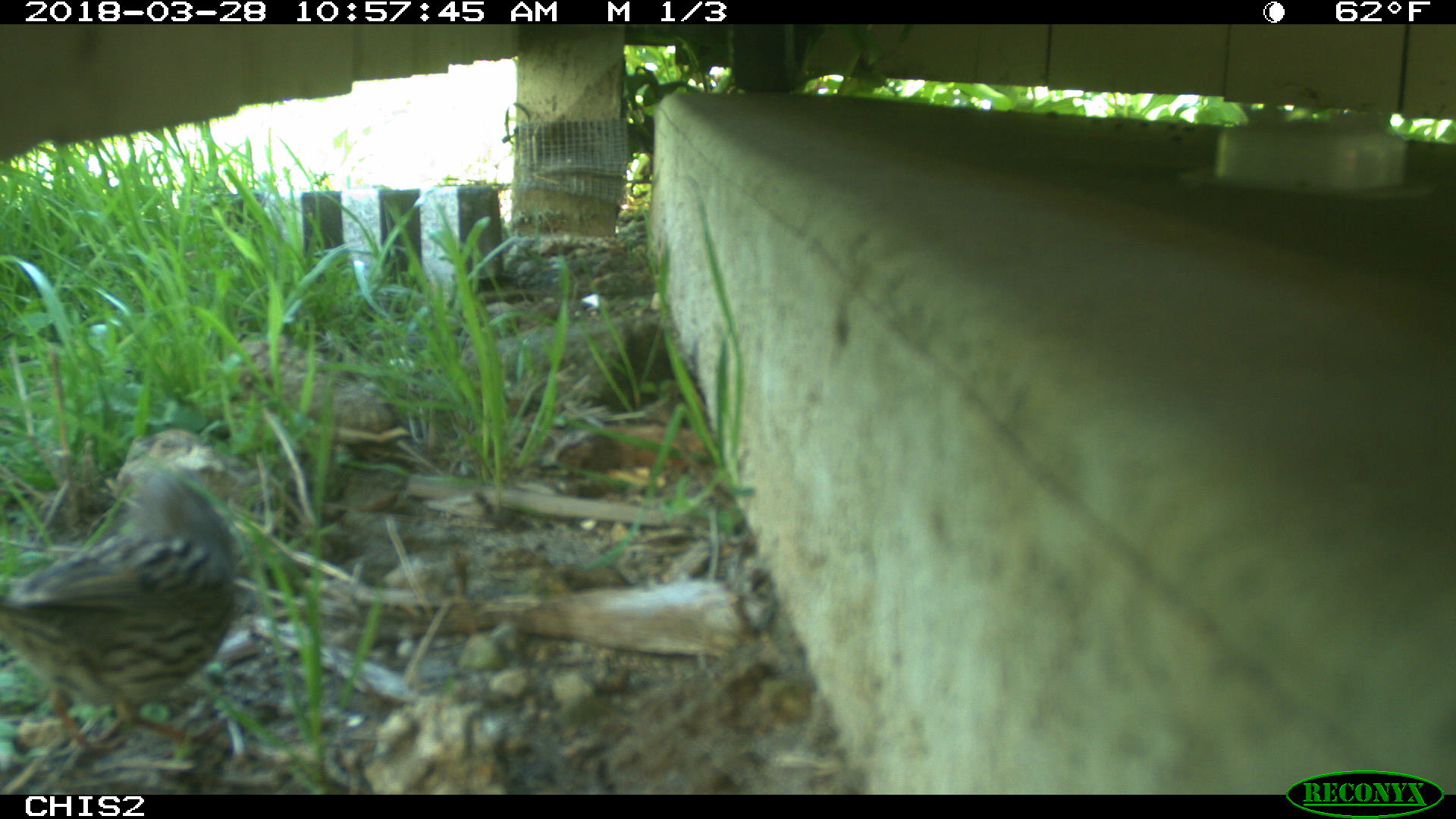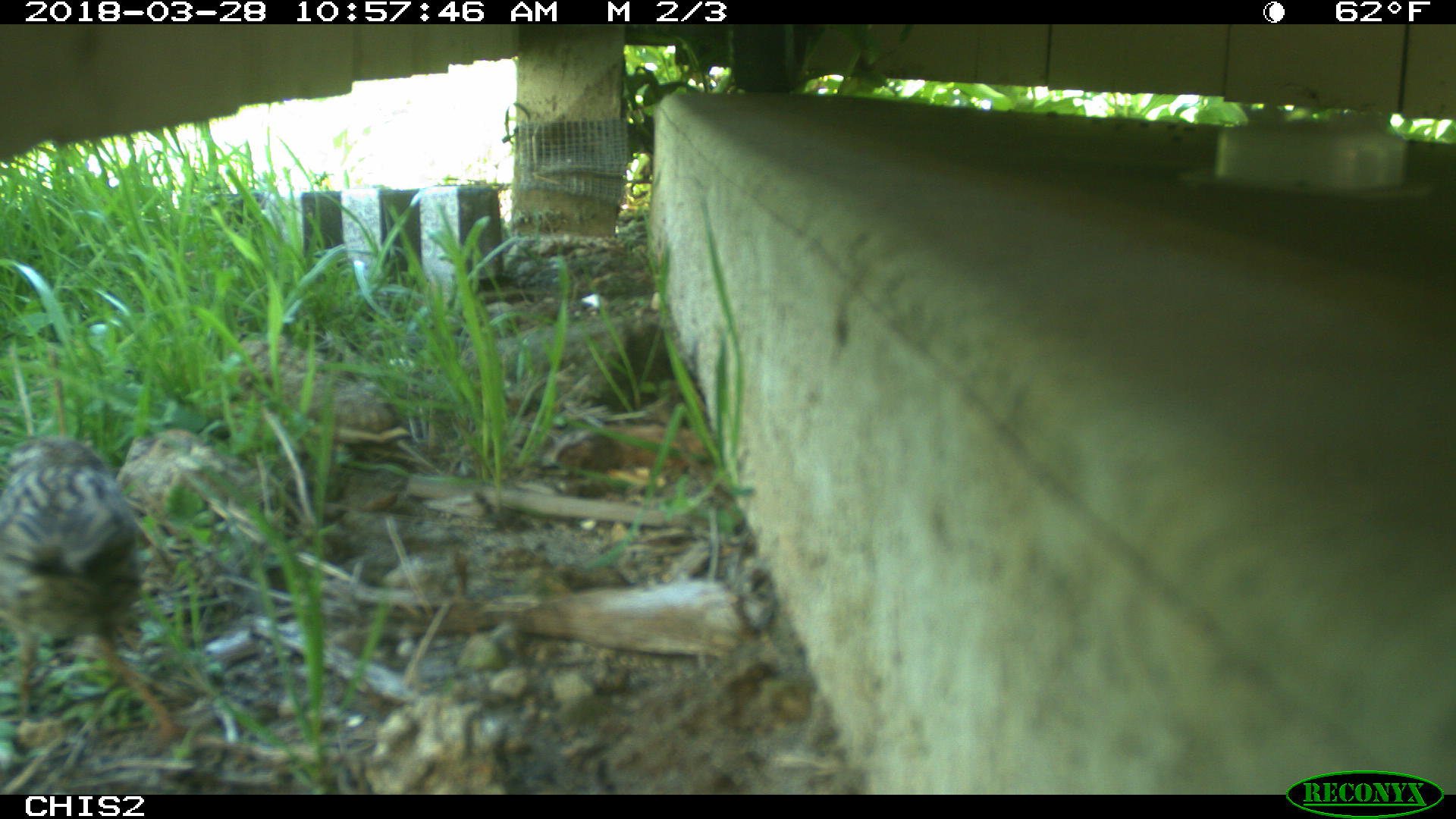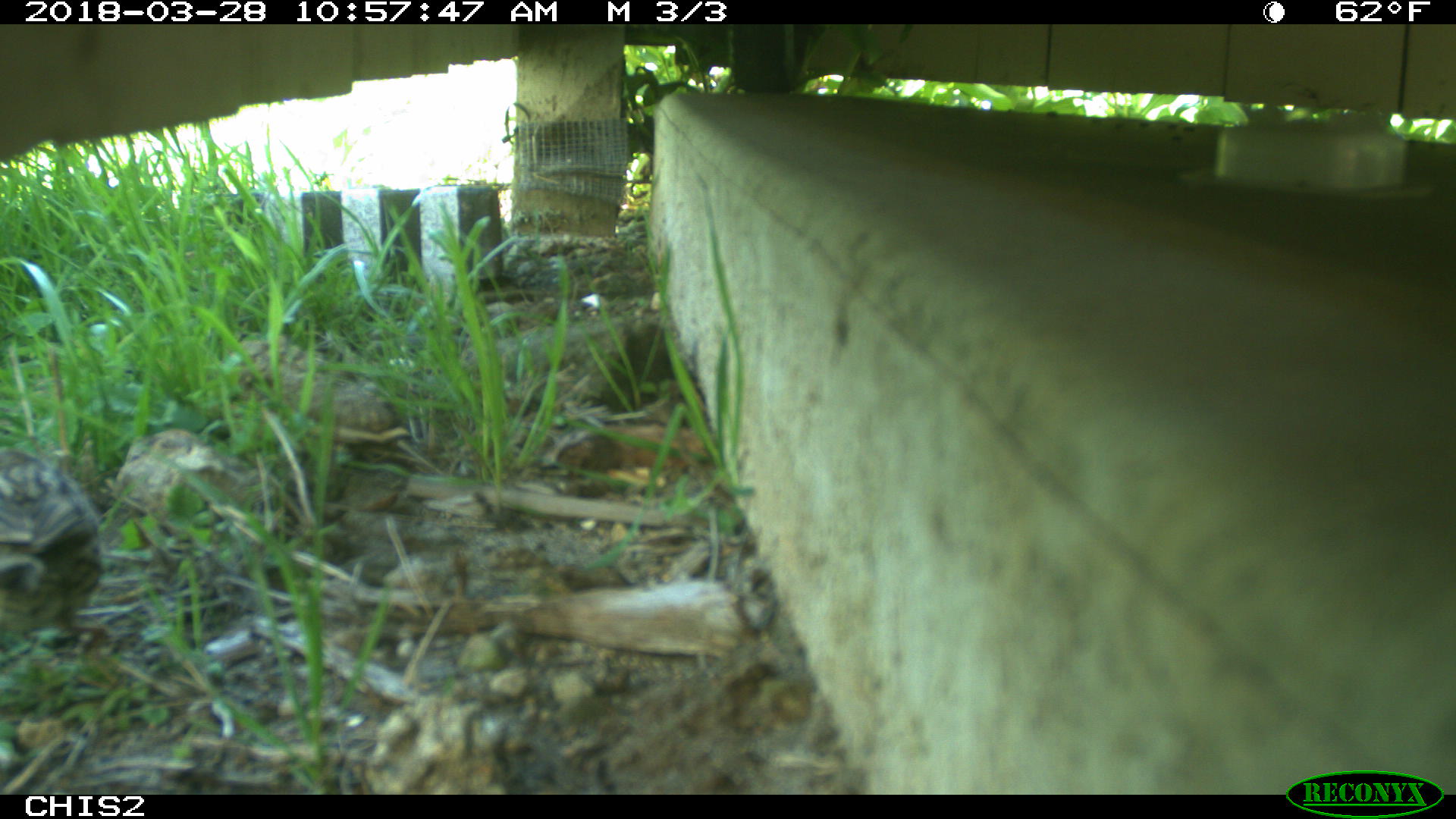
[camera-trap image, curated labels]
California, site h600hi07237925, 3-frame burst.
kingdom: Animalia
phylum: Chordata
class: Aves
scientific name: Aves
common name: bird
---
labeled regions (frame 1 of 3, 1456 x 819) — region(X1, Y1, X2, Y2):
bird: region(0, 468, 234, 755)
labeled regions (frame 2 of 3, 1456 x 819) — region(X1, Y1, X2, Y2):
bird: region(0, 435, 190, 754)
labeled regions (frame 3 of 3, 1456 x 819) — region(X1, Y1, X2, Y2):
bird: region(0, 445, 108, 643)